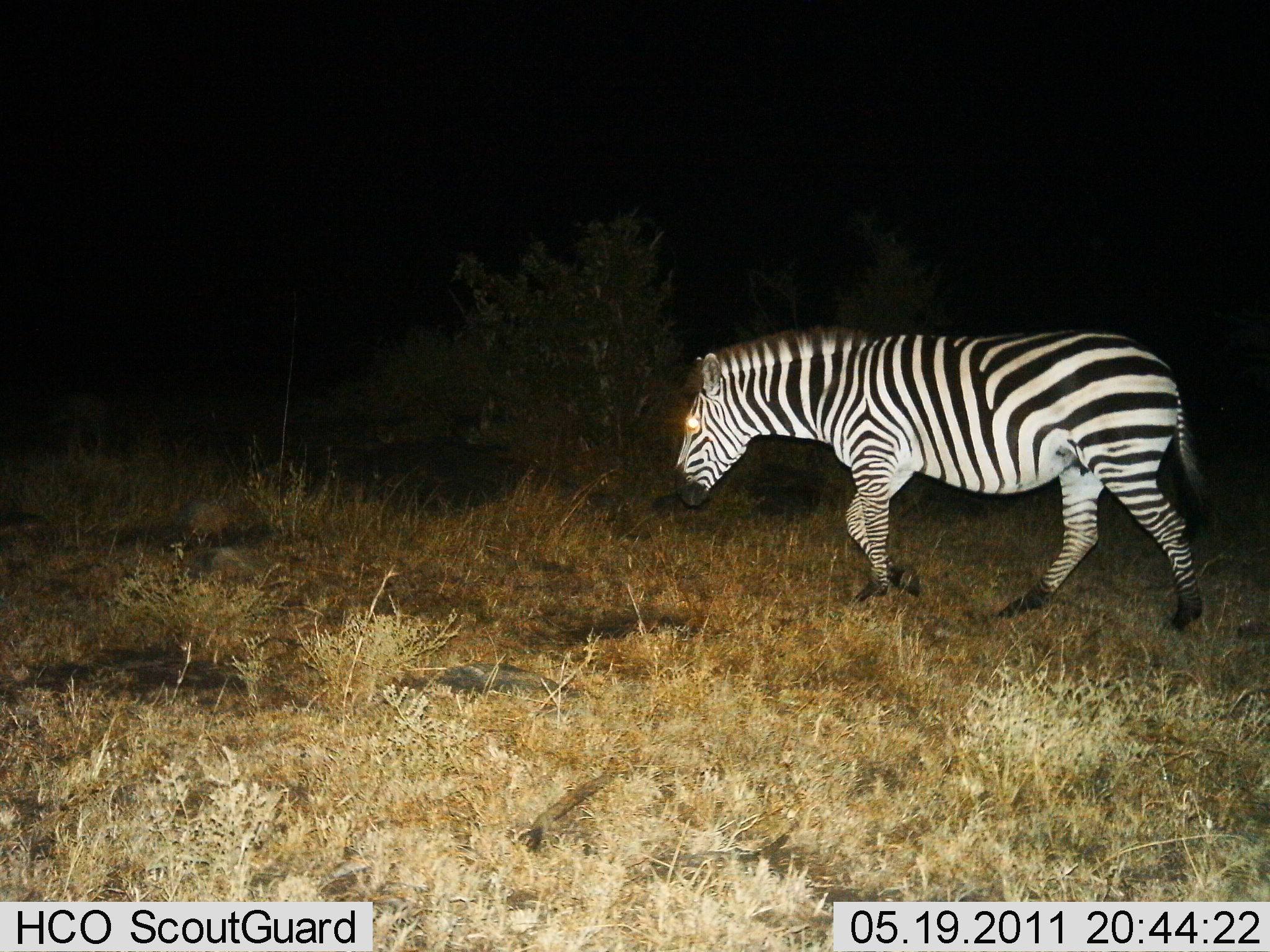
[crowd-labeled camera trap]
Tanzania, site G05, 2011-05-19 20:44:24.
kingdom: Animalia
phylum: Chordata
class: Mammalia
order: Perissodactyla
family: Equidae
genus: Equus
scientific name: Equus quagga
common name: plains zebra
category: zebra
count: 1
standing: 0%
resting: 0%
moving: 91%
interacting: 0%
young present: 0%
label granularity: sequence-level